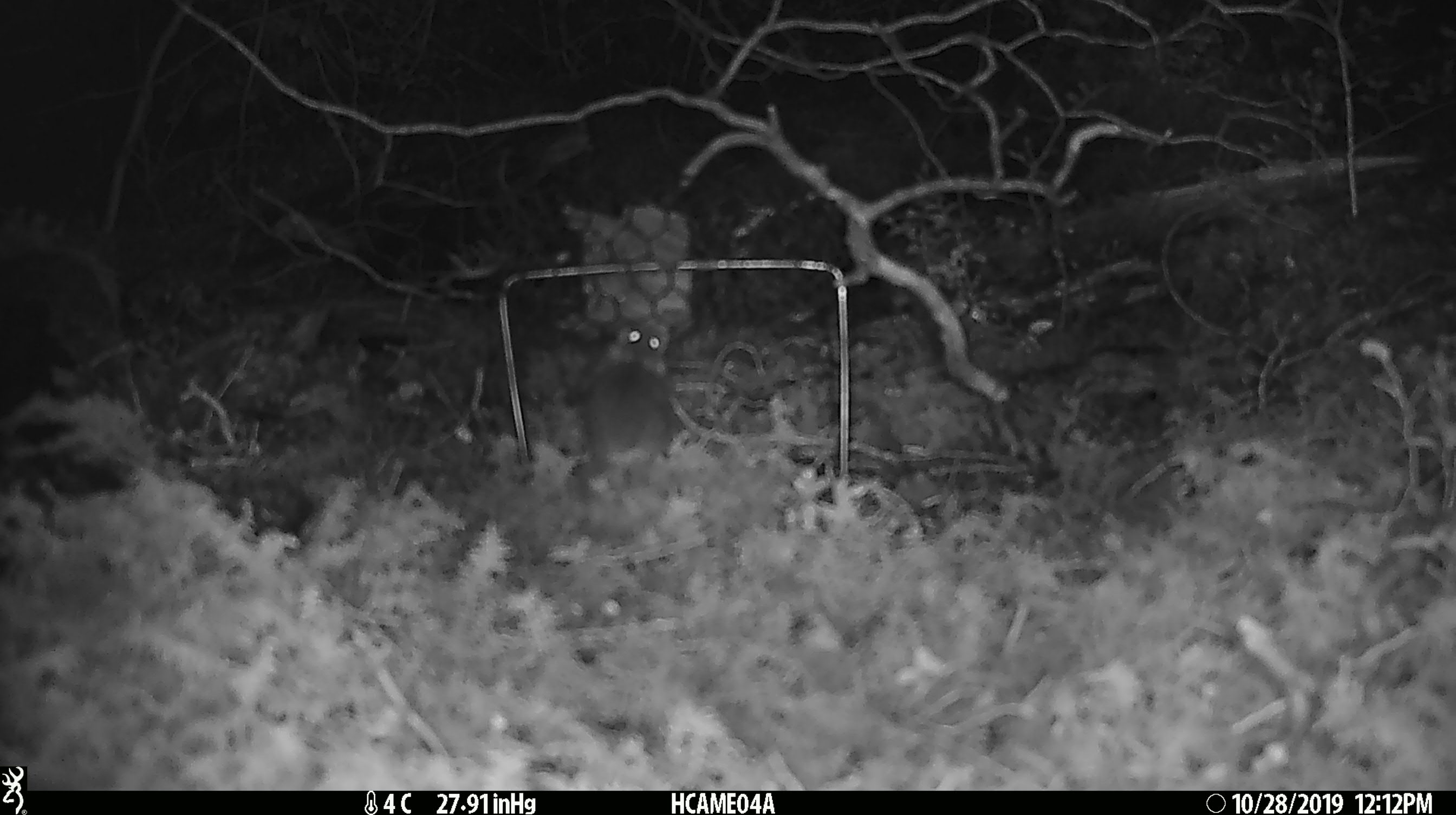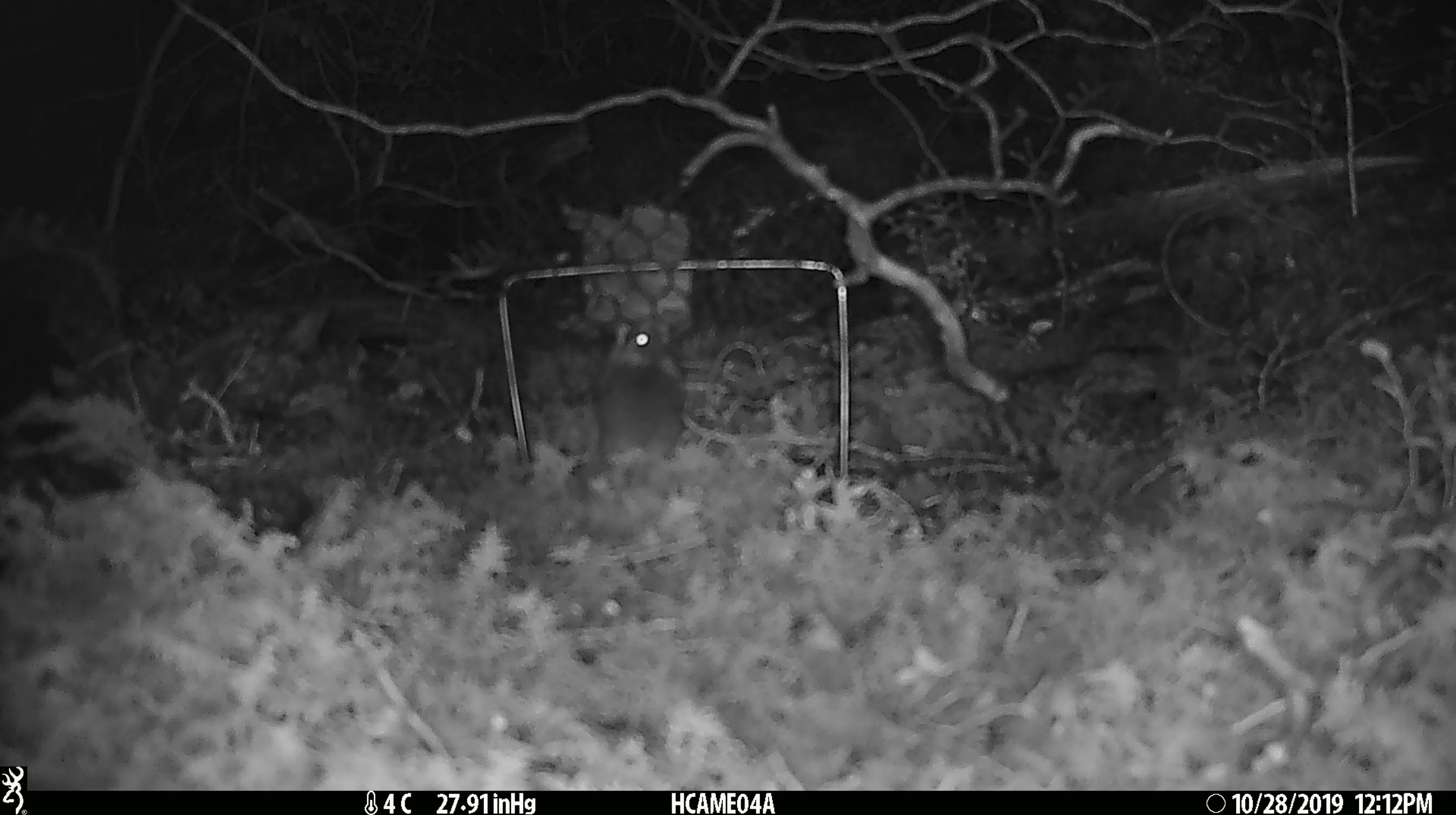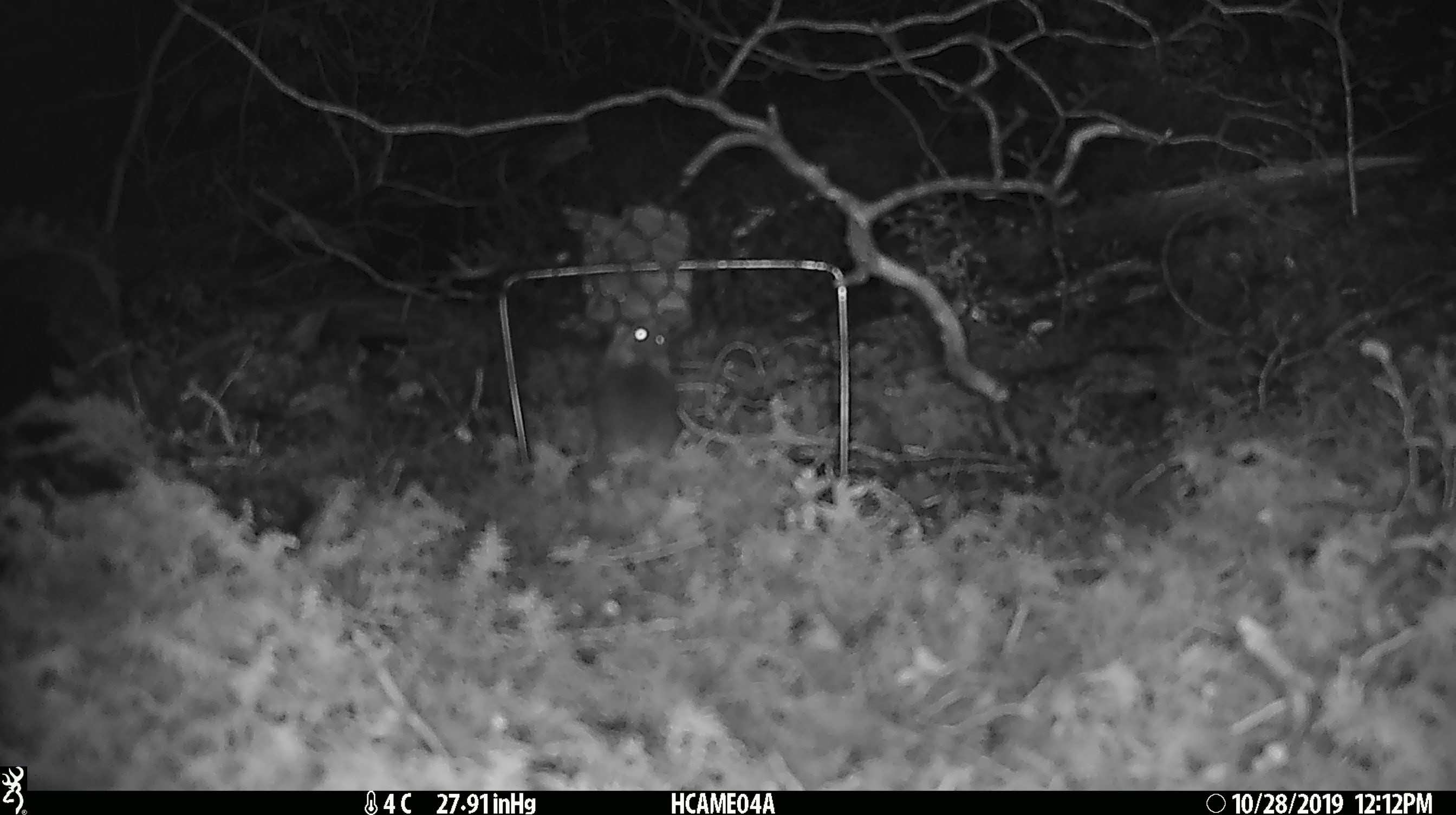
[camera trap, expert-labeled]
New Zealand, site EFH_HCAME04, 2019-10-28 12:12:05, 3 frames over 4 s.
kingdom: Animalia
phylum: Chordata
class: Mammalia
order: Rodentia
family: Muridae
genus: Mus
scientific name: Mus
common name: mouse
Mouse (Mus).